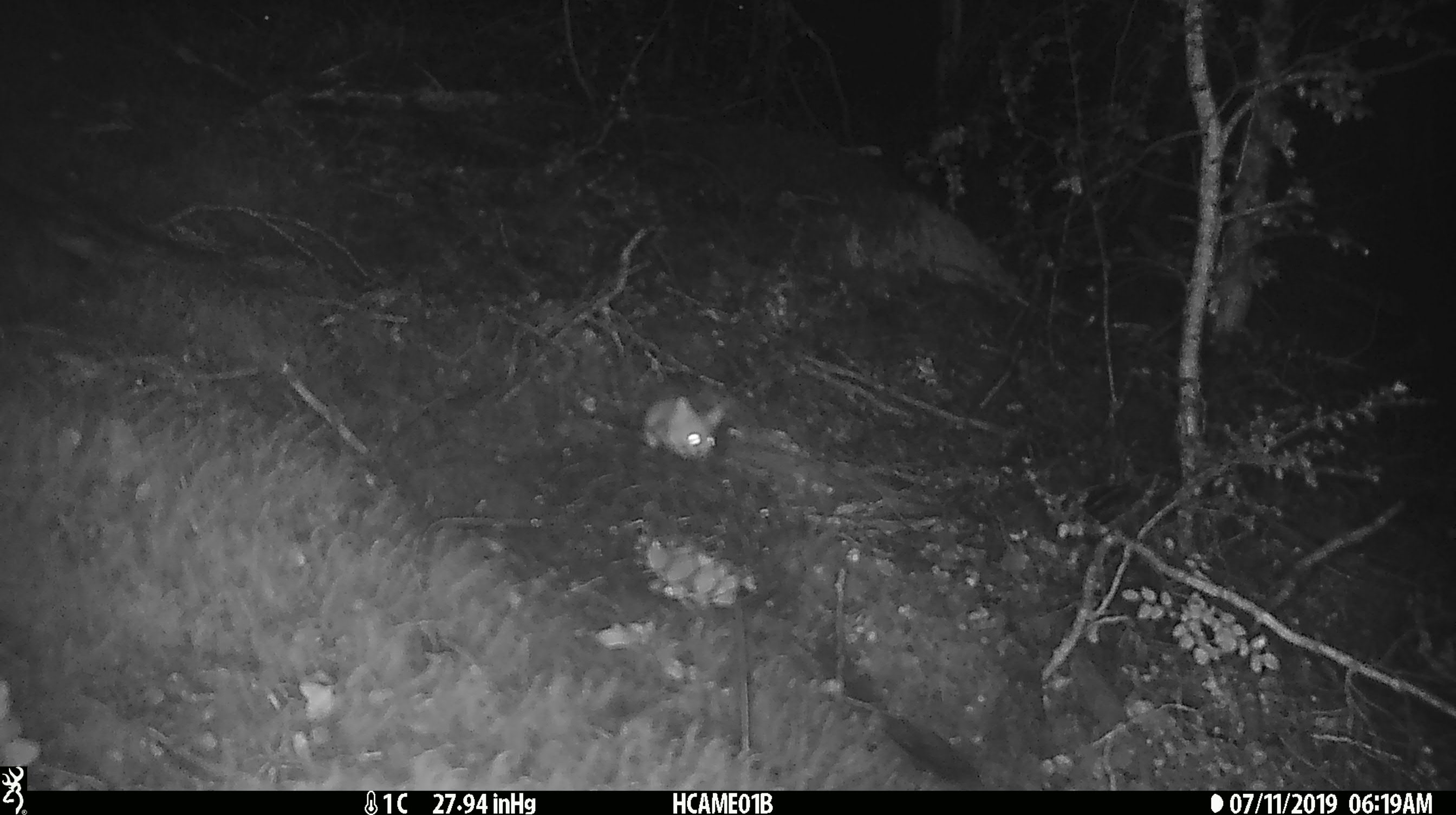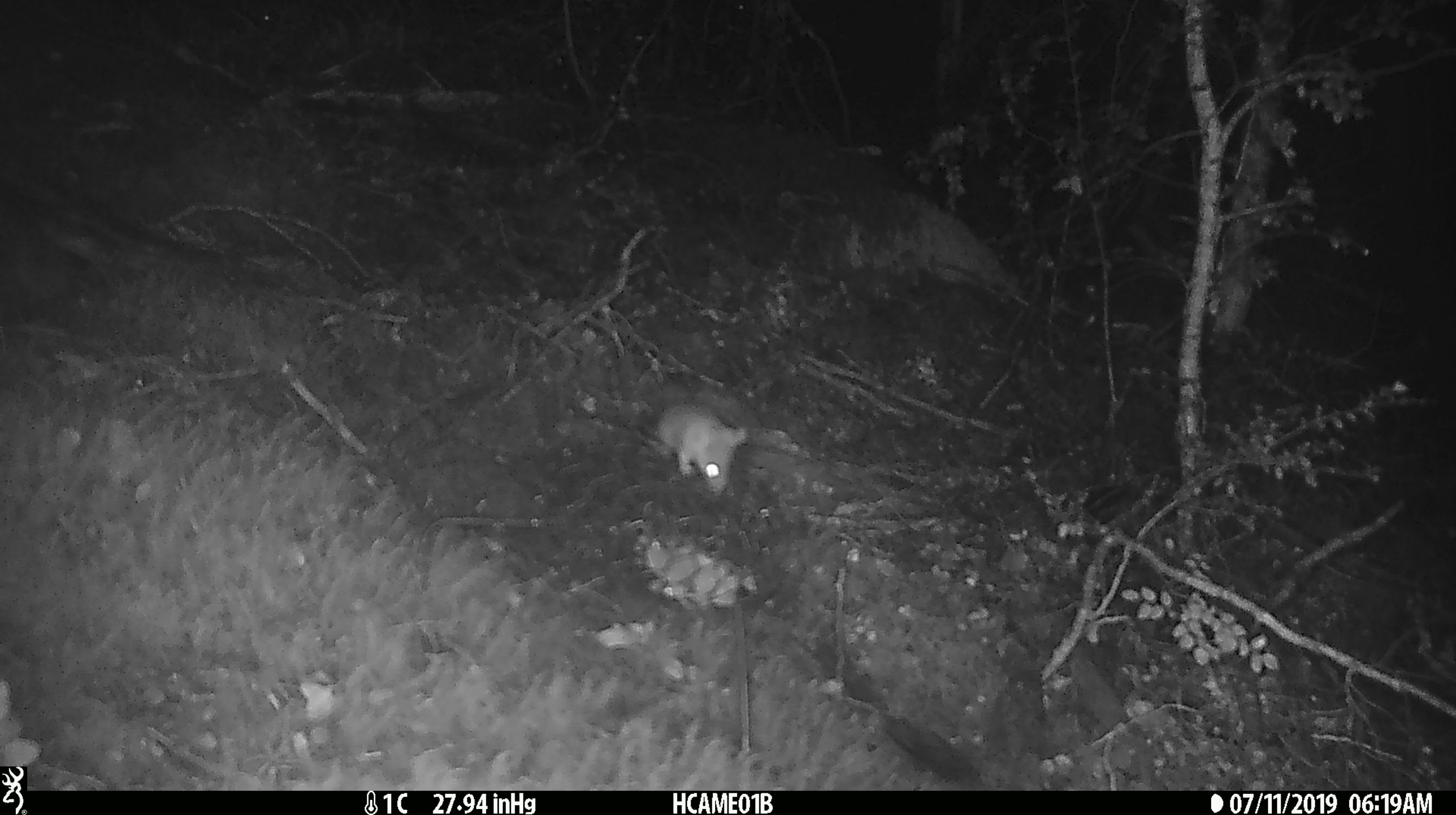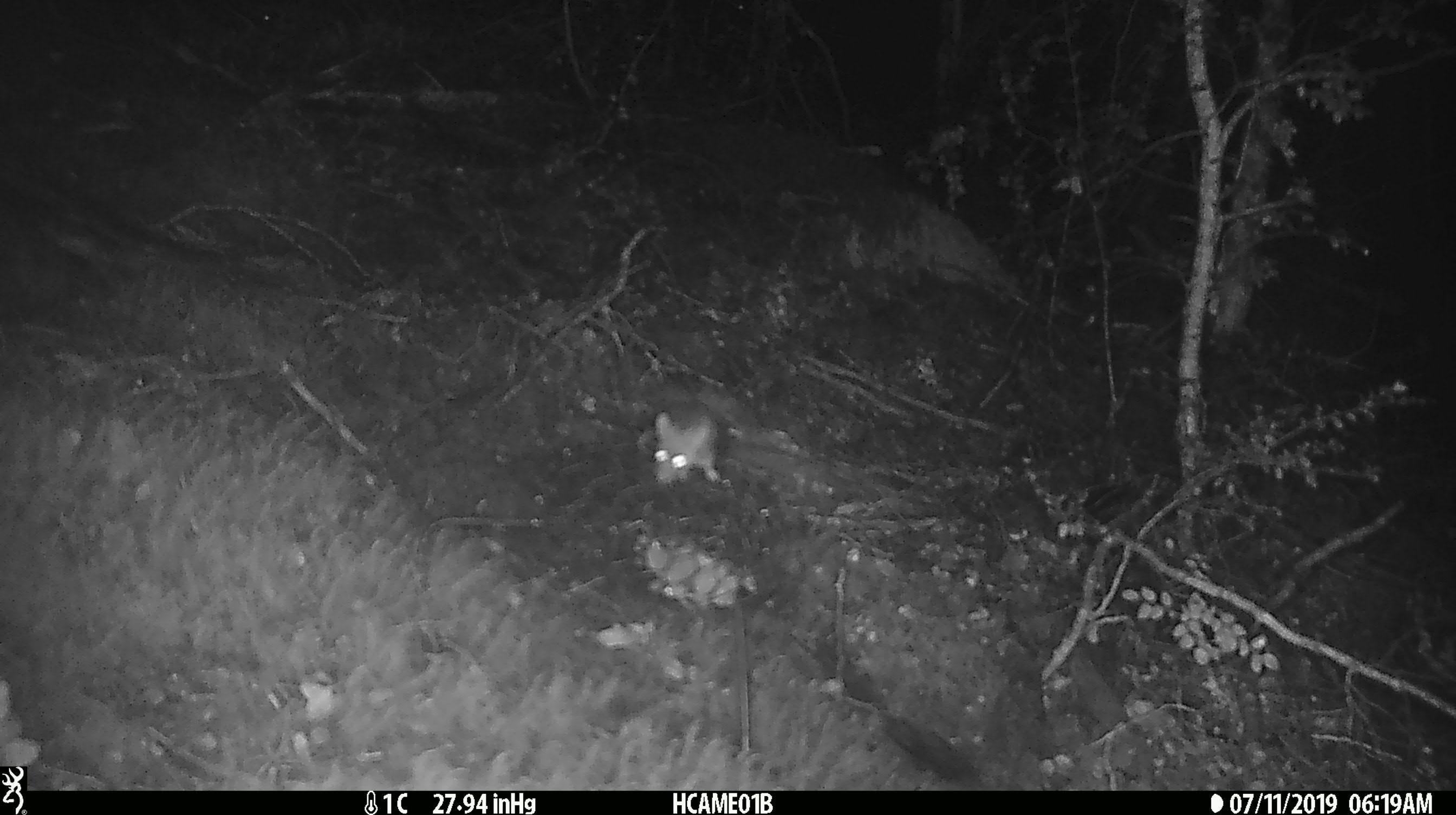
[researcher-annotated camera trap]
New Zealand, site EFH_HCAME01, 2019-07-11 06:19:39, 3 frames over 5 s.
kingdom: Animalia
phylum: Chordata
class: Mammalia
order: Rodentia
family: Muridae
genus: Mus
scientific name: Mus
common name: mouse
Mouse (Mus).